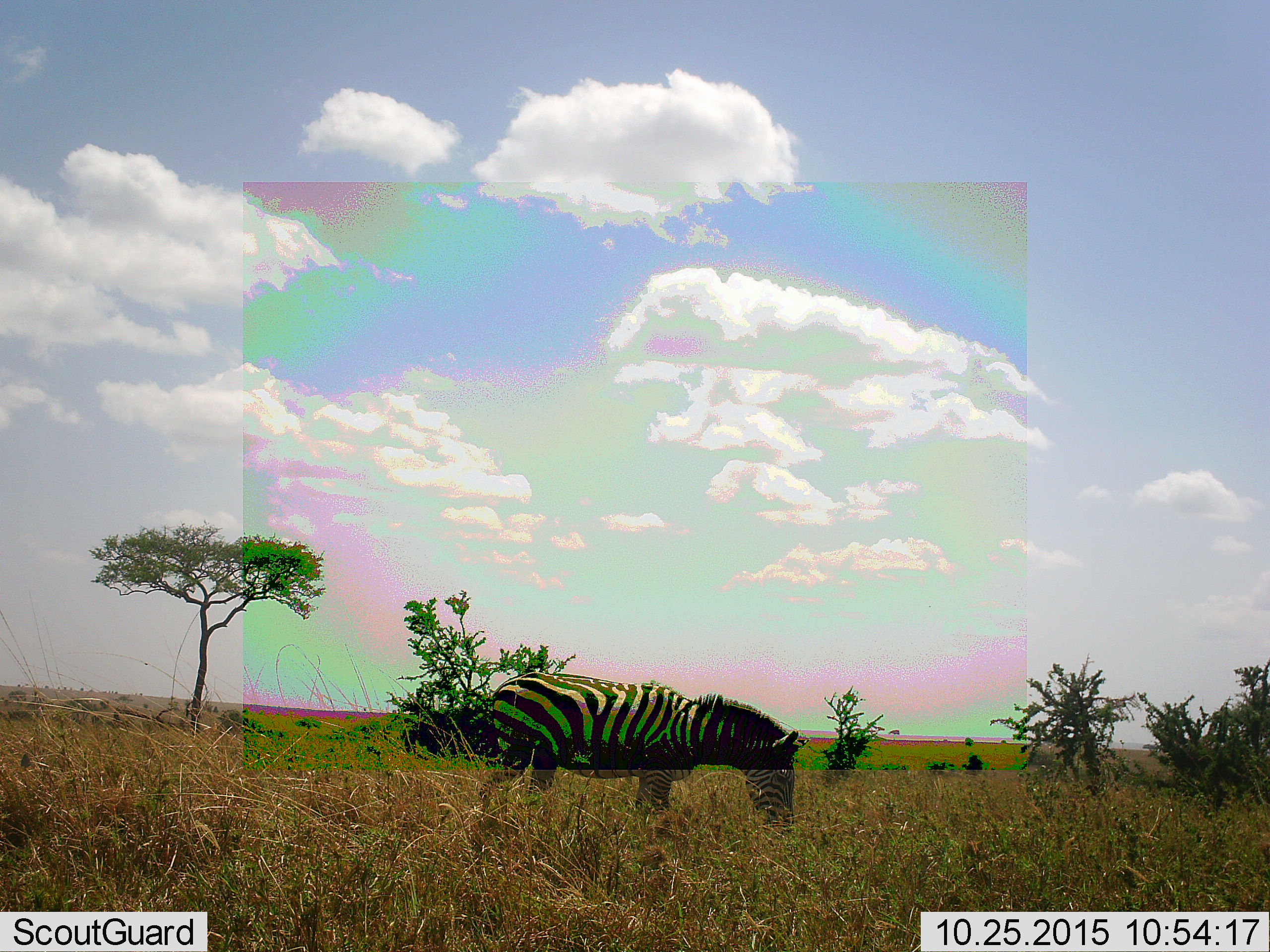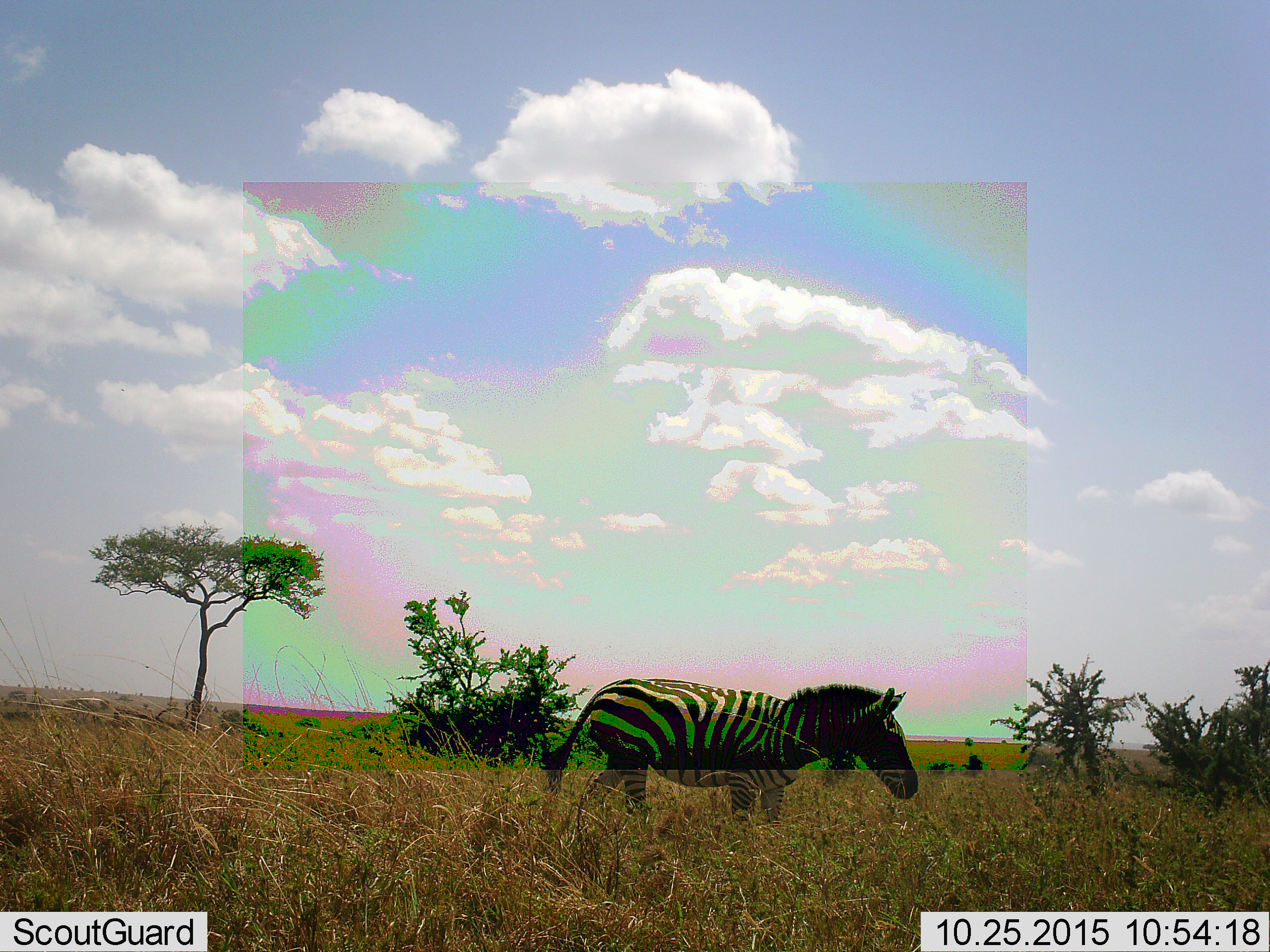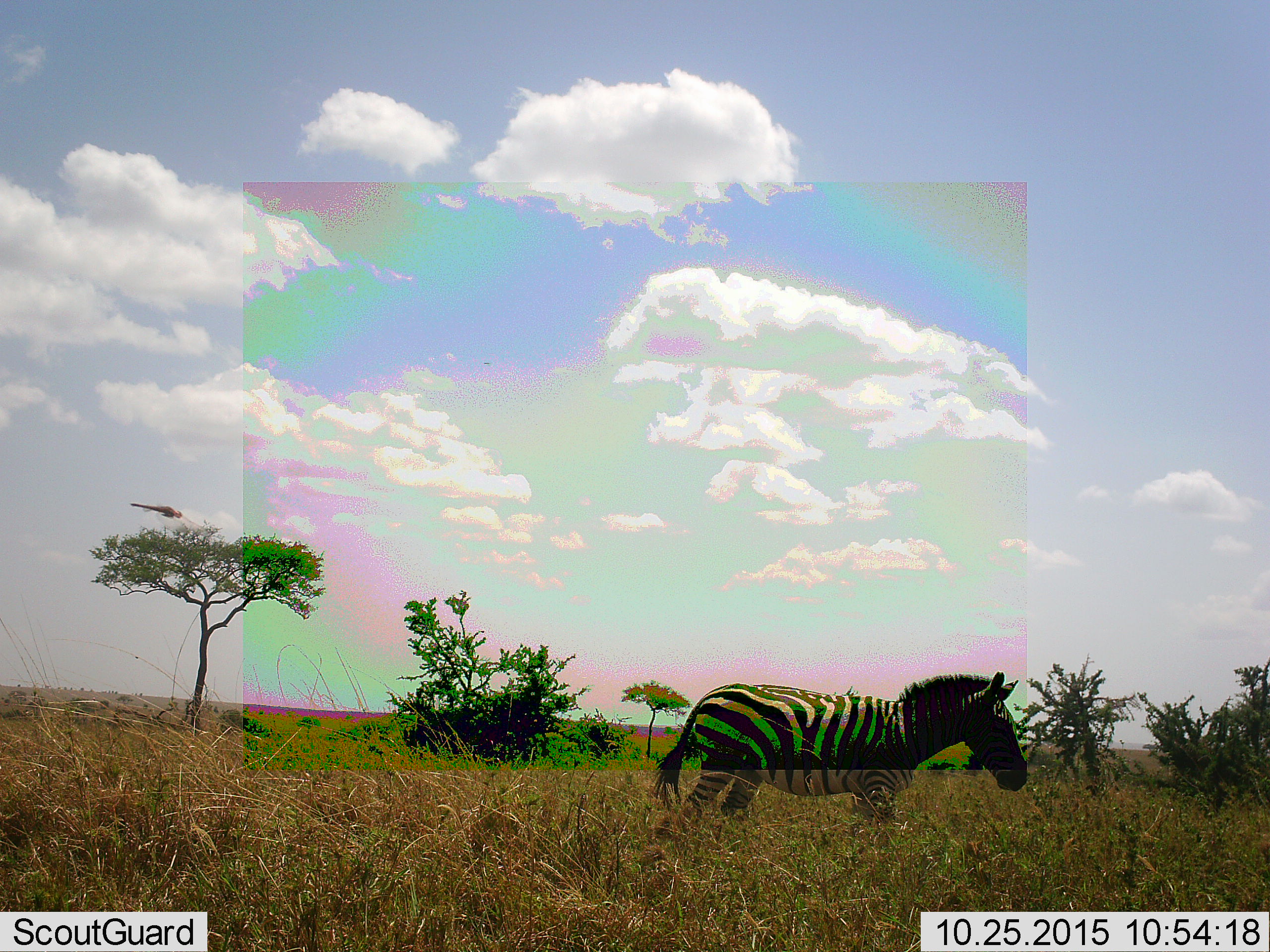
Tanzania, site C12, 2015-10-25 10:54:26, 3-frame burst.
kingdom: Animalia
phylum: Chordata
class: Mammalia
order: Perissodactyla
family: Equidae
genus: Equus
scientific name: Equus quagga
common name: plains zebra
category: zebra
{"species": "zebra (plains zebra) (Equus quagga)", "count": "1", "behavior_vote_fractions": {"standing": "13%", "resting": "0%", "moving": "80%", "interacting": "0%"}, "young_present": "0%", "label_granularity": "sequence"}